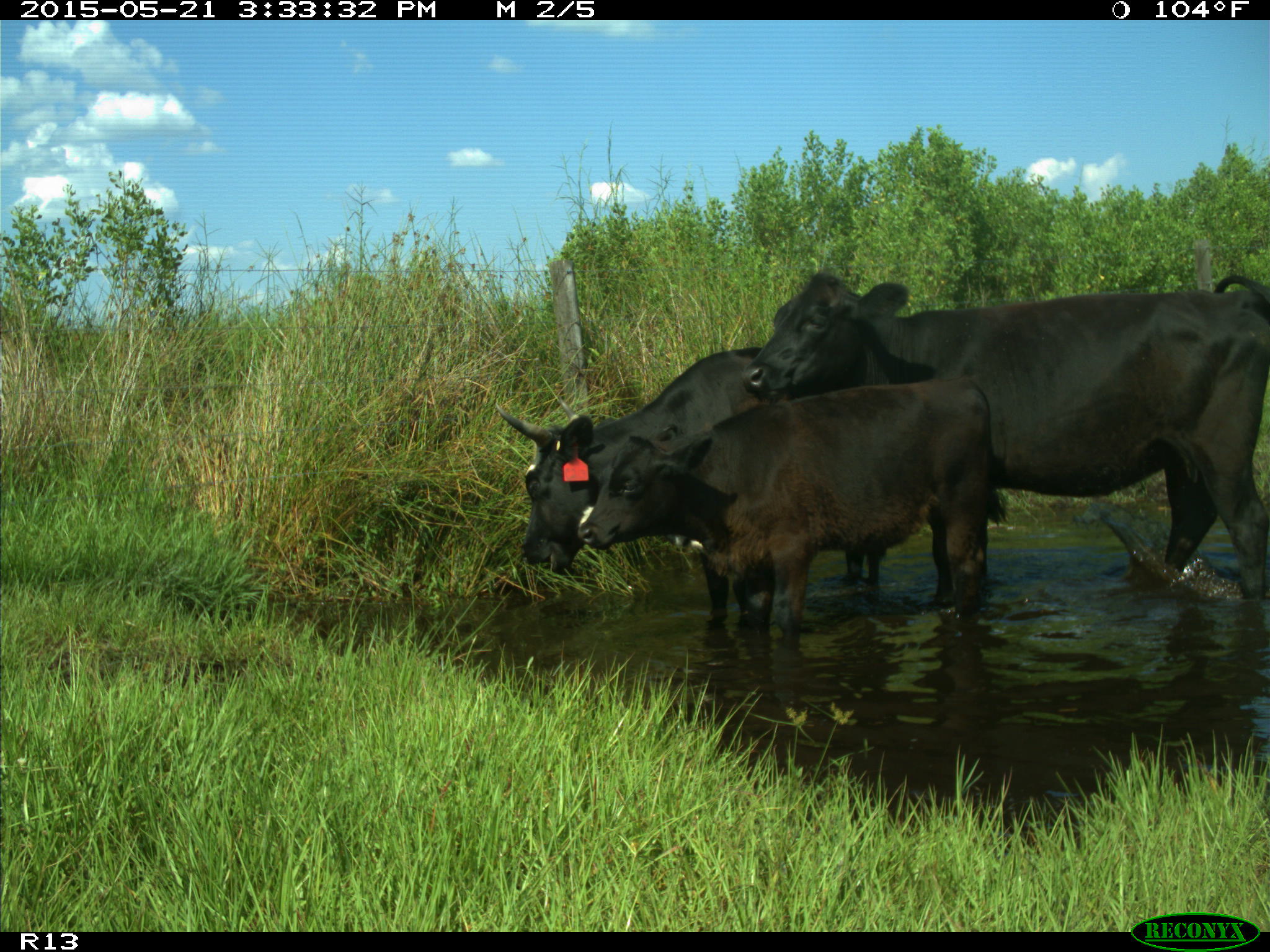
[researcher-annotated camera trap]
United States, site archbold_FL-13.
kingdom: Animalia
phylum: Chordata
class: Mammalia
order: Artiodactyla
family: Bovidae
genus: Bos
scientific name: Bos taurus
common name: domestic cow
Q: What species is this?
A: Bos taurus (domestic cow).